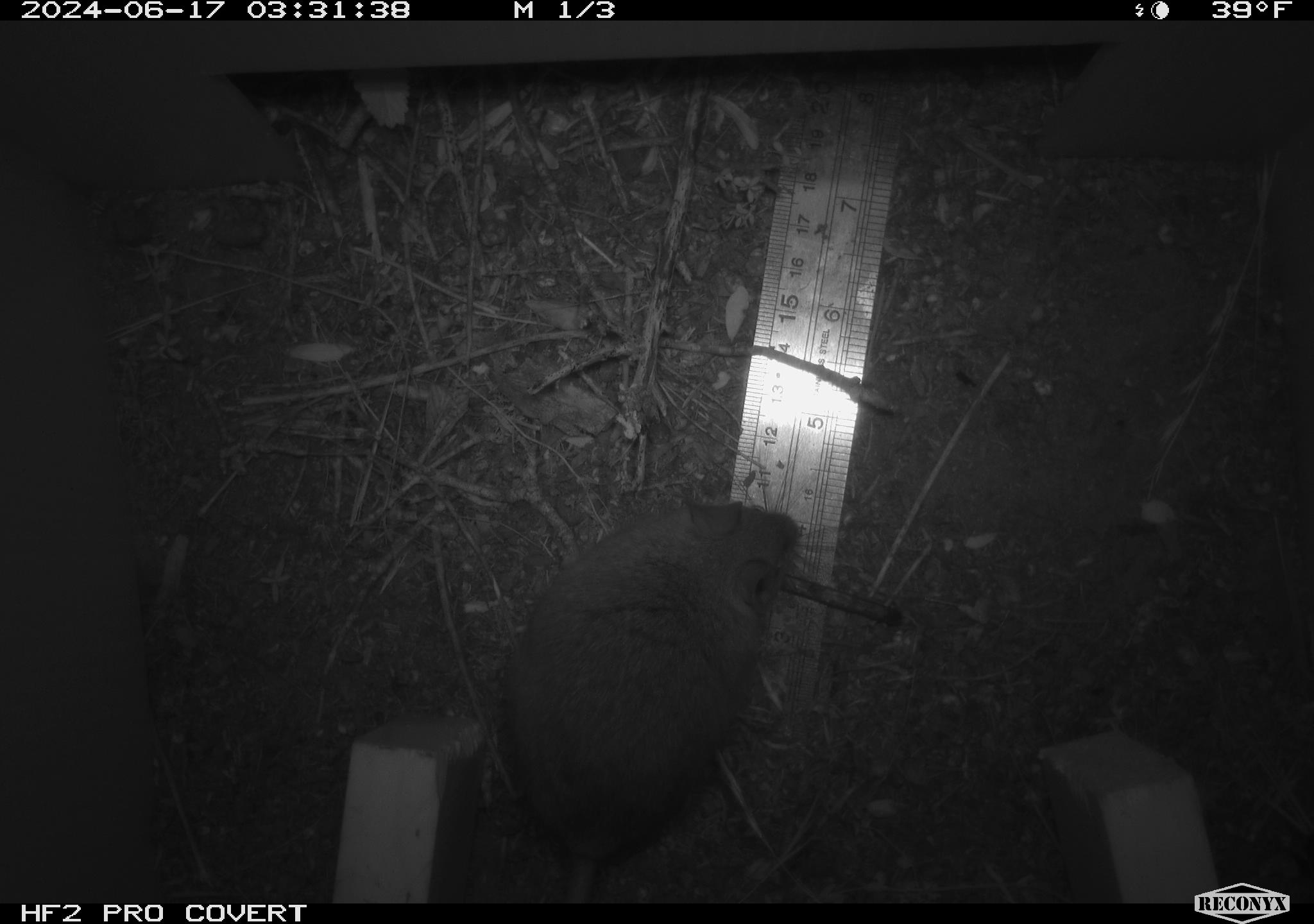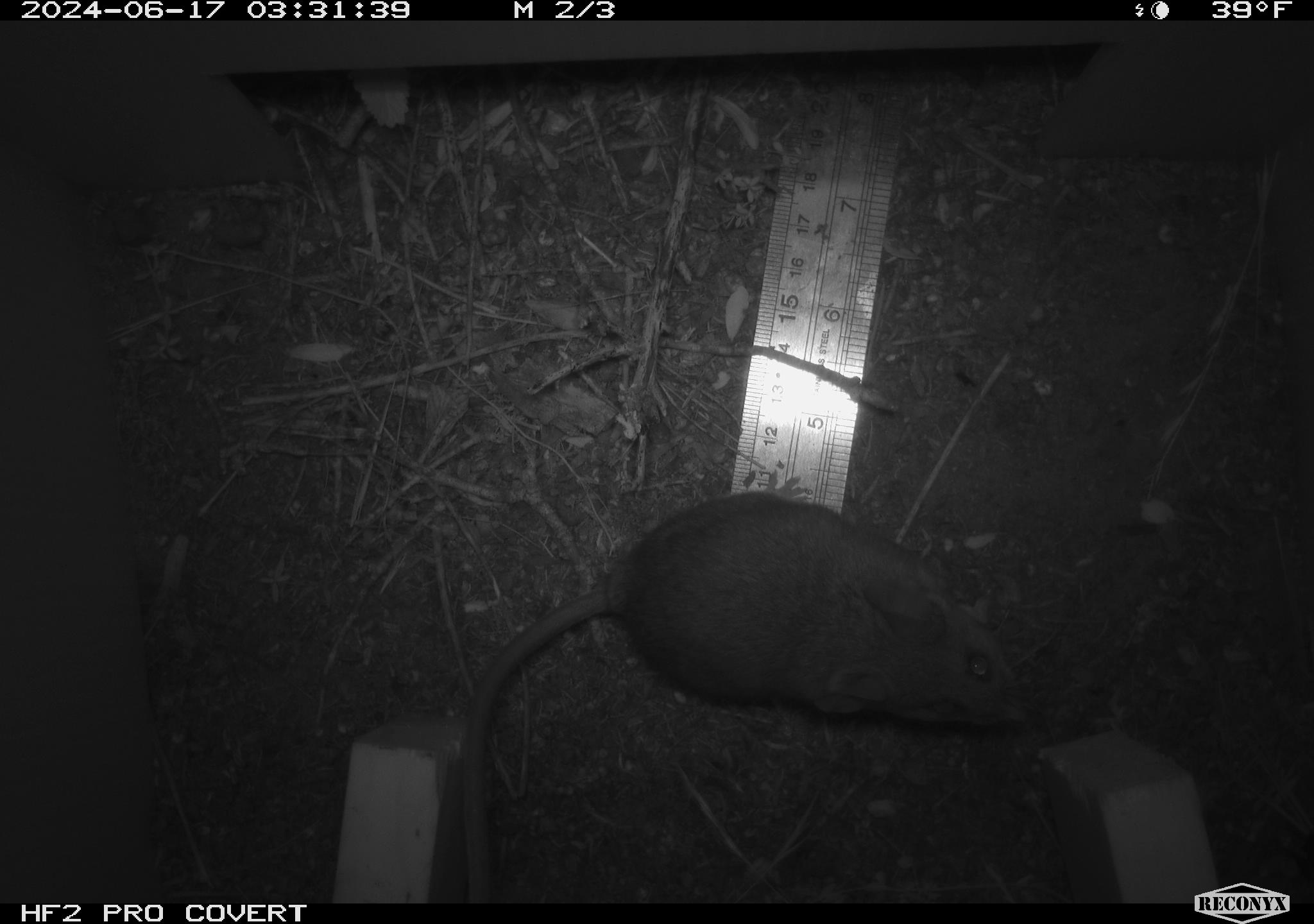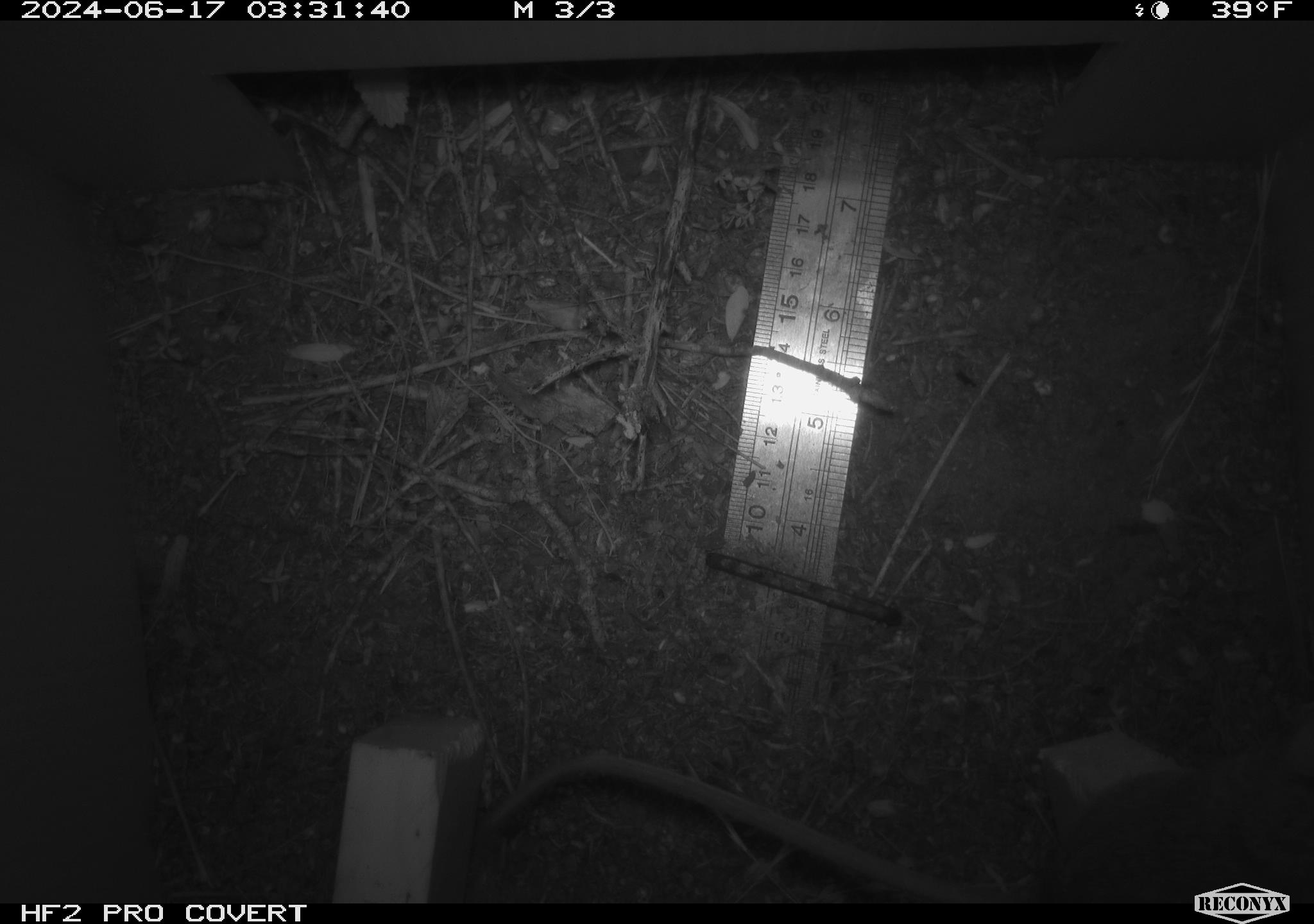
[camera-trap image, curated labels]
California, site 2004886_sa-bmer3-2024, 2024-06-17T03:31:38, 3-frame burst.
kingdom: Animalia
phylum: Chordata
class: Mammalia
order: Rodentia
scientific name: Rodentia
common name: mouse species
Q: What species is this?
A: Mouse species (Rodentia).